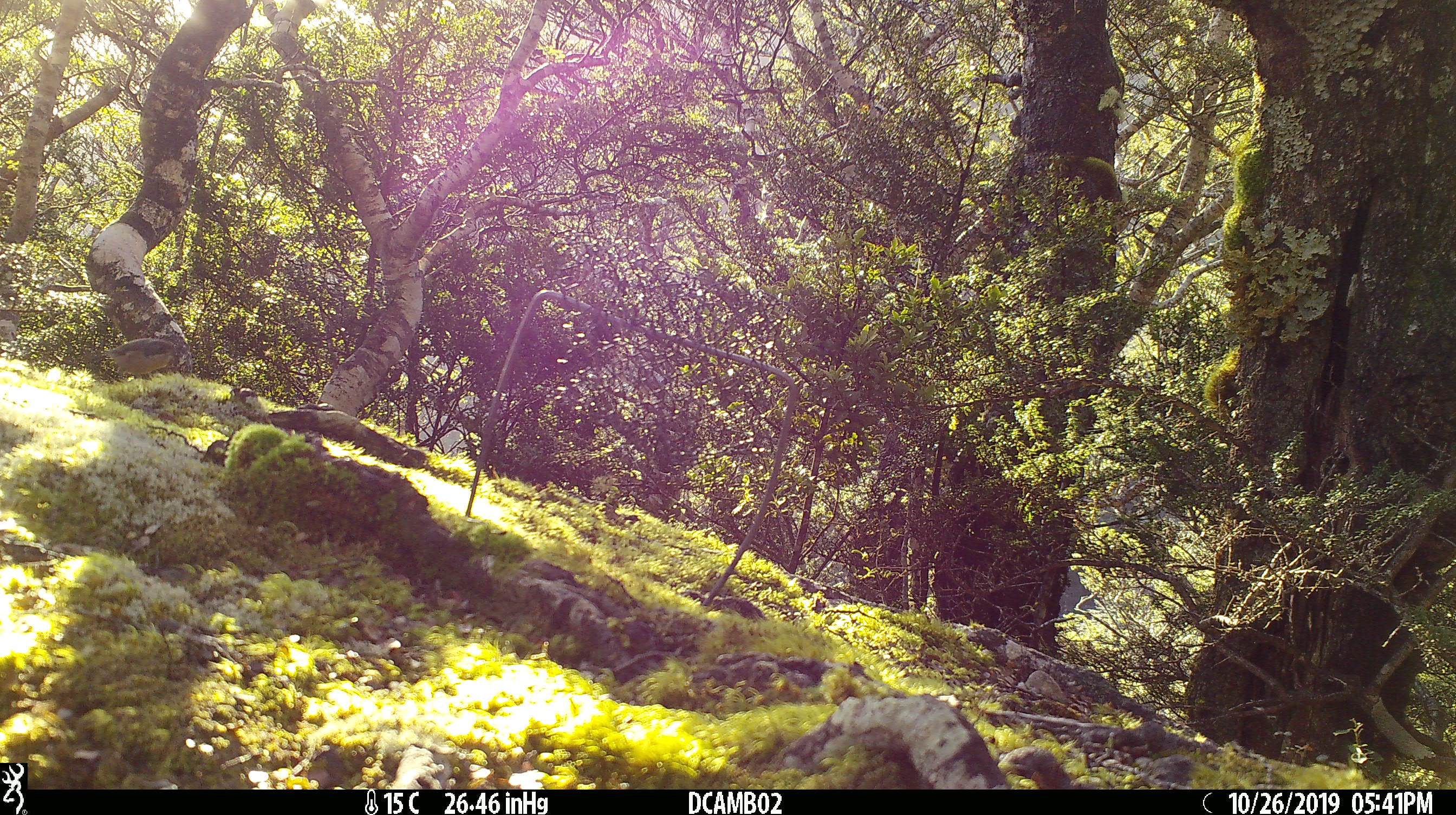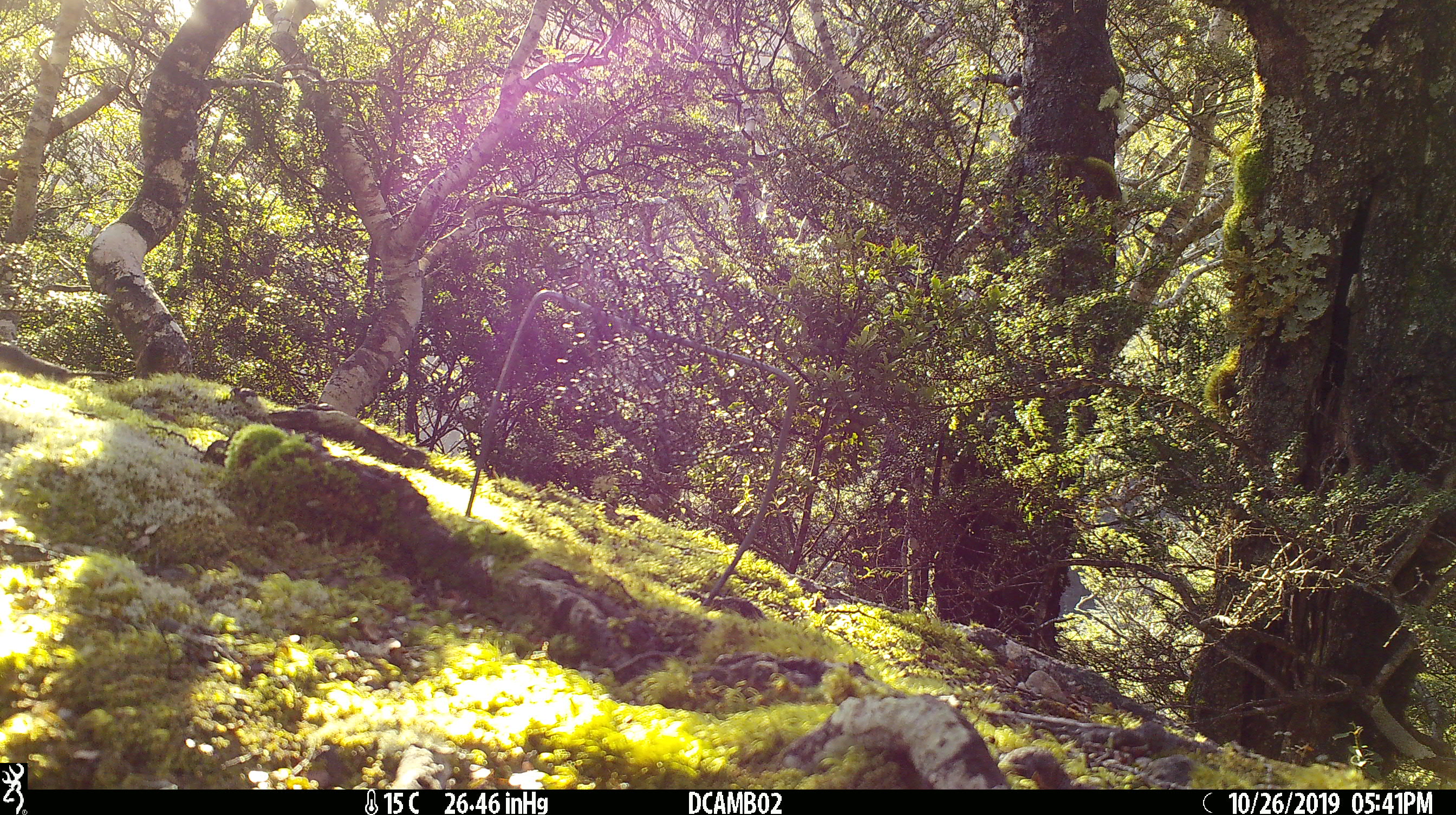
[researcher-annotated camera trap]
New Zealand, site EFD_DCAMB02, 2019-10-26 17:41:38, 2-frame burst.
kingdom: Animalia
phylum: Chordata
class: Aves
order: Passeriformes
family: Certhiidae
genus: Certhia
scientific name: Certhia americana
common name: brown creeper